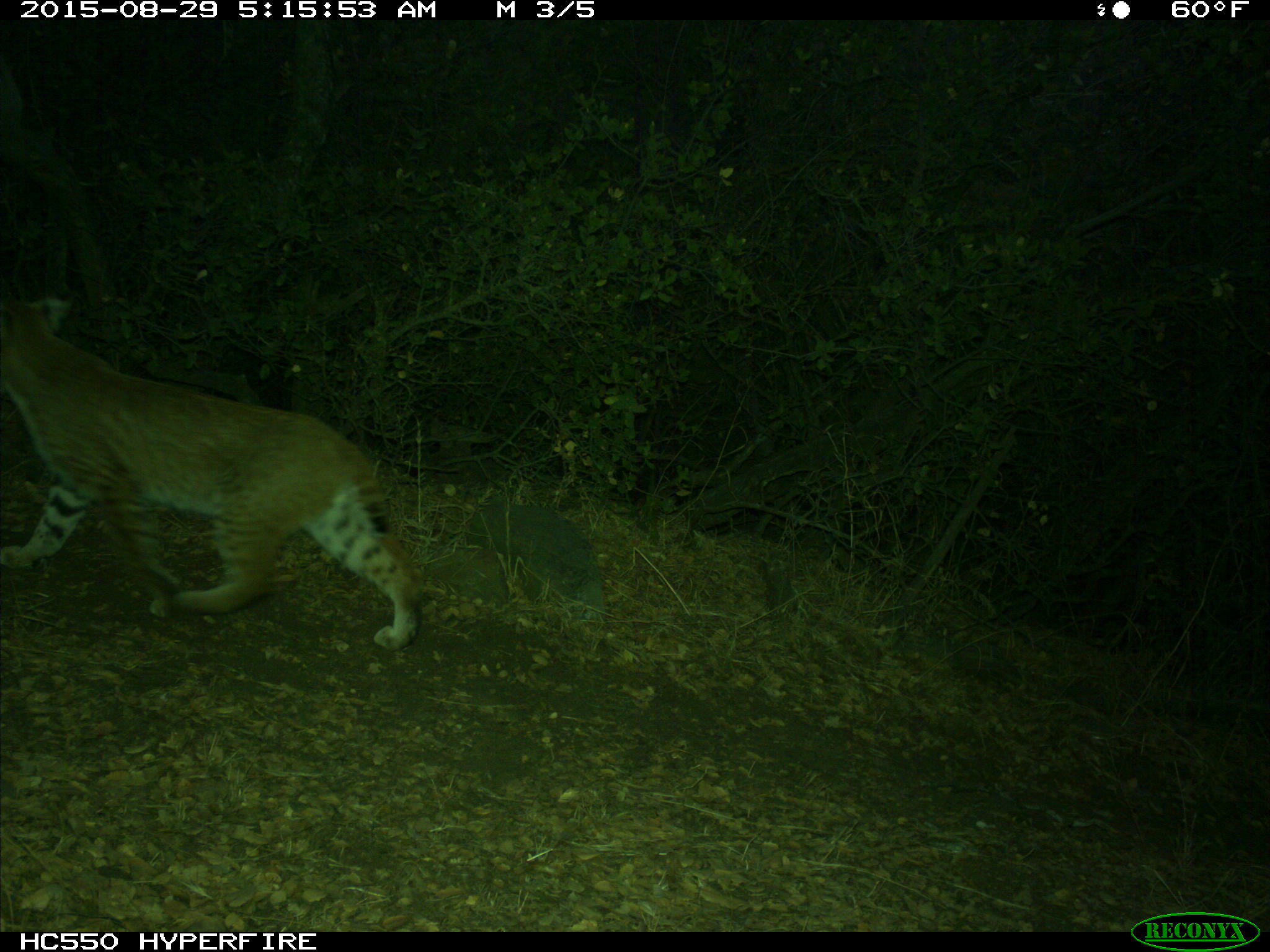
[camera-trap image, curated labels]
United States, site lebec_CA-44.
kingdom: Animalia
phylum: Chordata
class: Mammalia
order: Carnivora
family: Felidae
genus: Lynx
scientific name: Lynx rufus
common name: bobcat